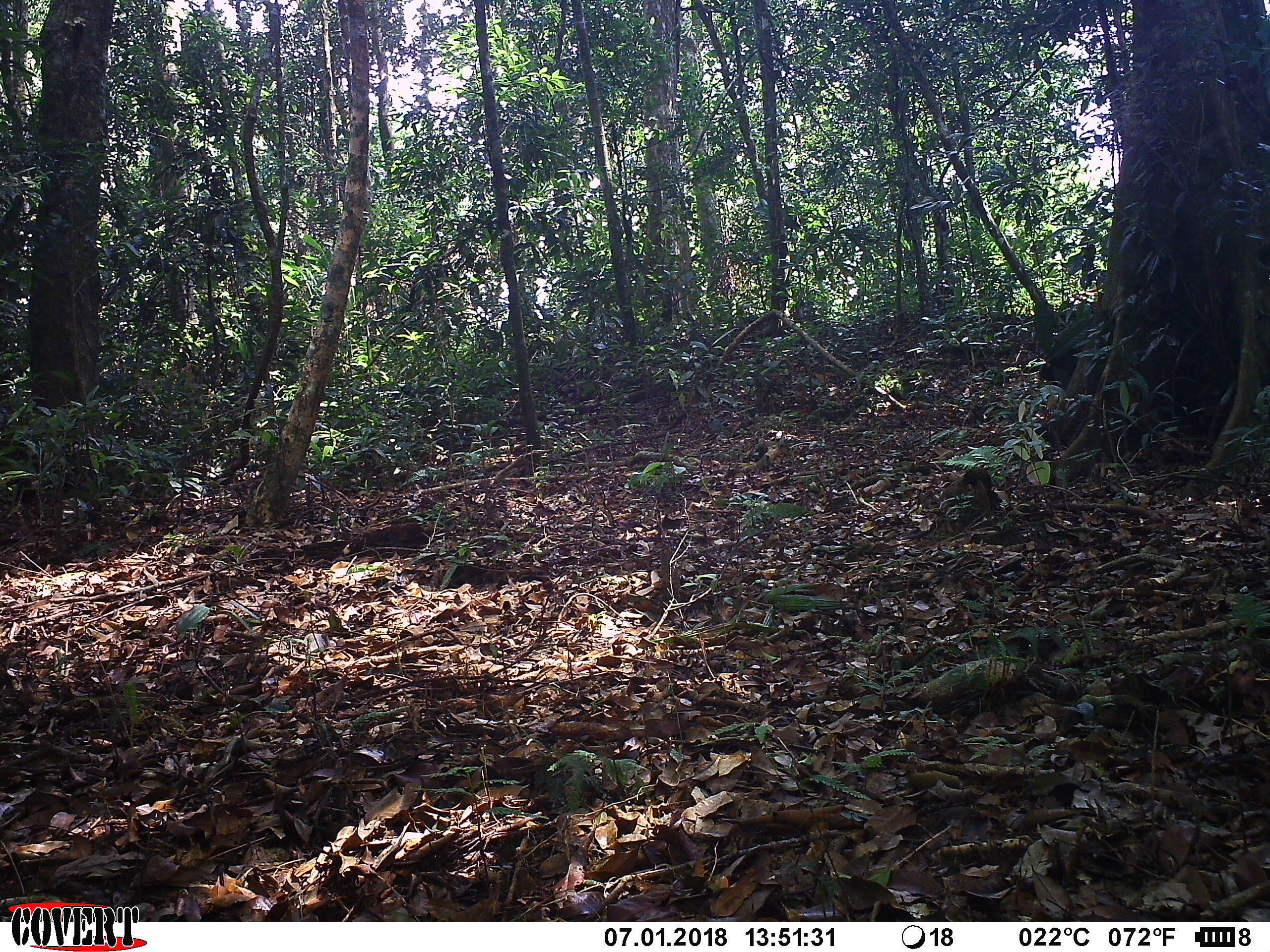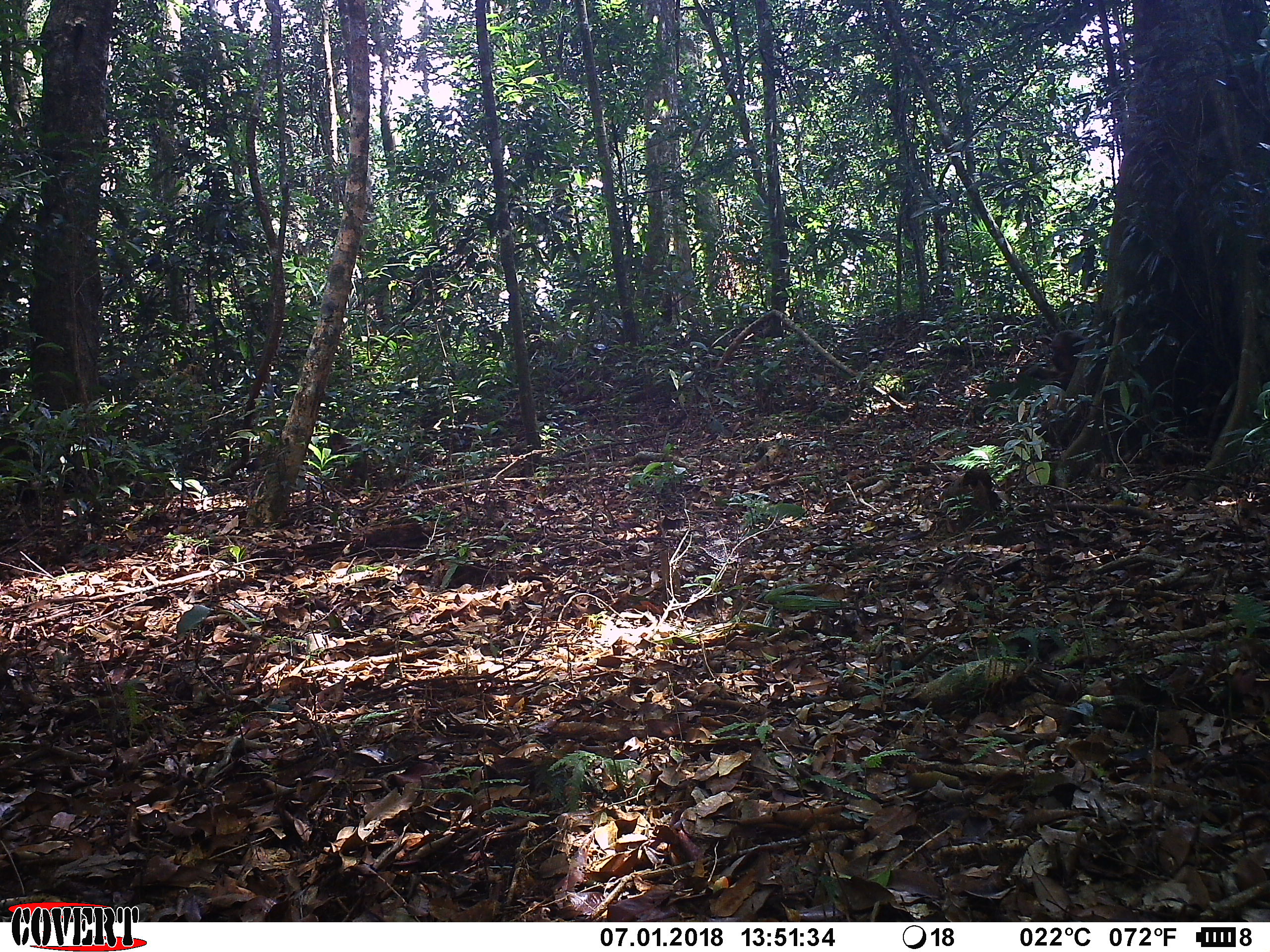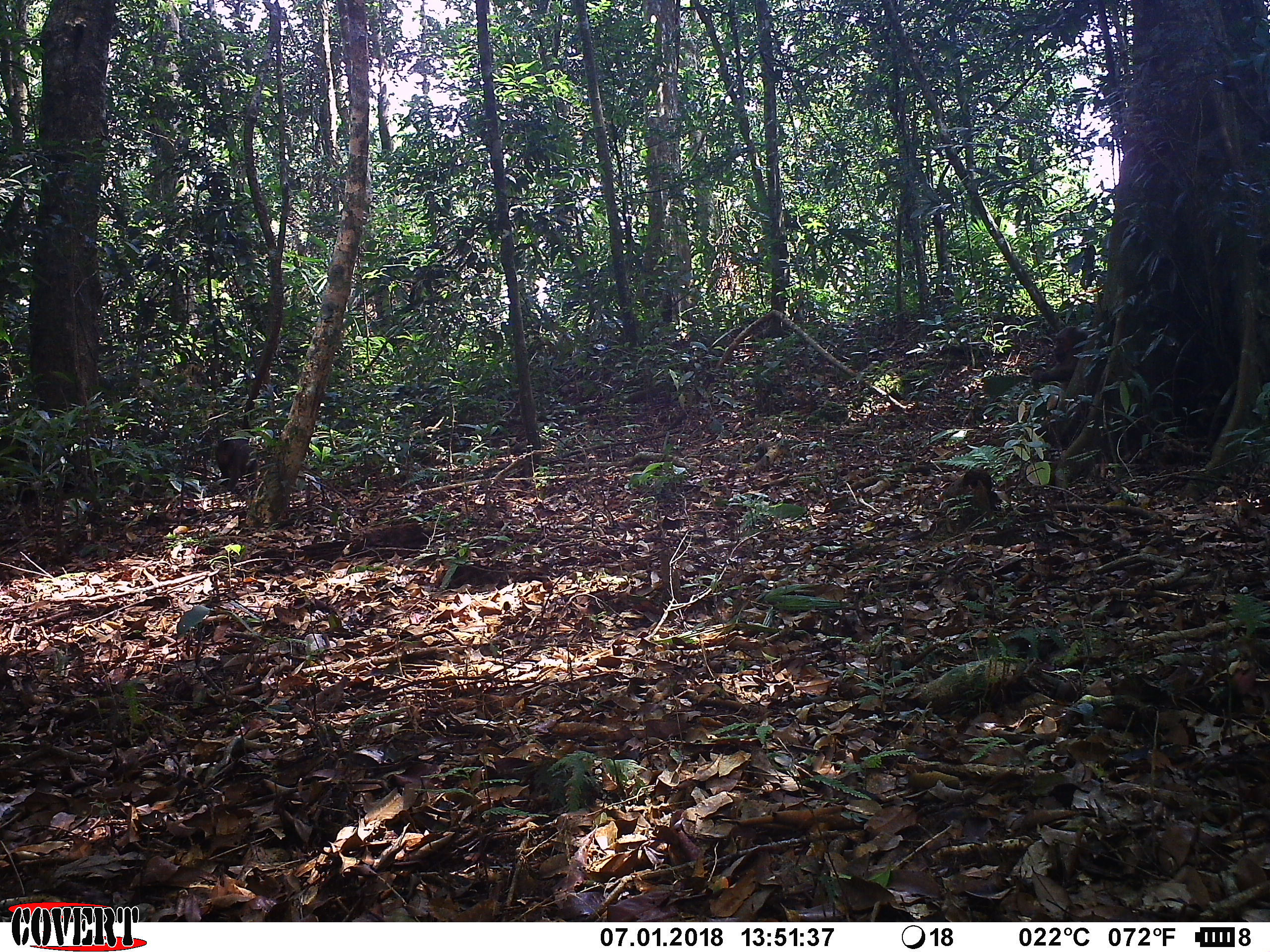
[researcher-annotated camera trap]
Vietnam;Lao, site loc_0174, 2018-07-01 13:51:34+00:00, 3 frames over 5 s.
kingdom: Animalia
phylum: Chordata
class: Mammalia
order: Primates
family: Cercopithecidae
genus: Macaca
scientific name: Macaca arctoides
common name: stump-tailed macaque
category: stump tailed macaque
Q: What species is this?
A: Stump tailed macaque (stump-tailed macaque) (Macaca arctoides).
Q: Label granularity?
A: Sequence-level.